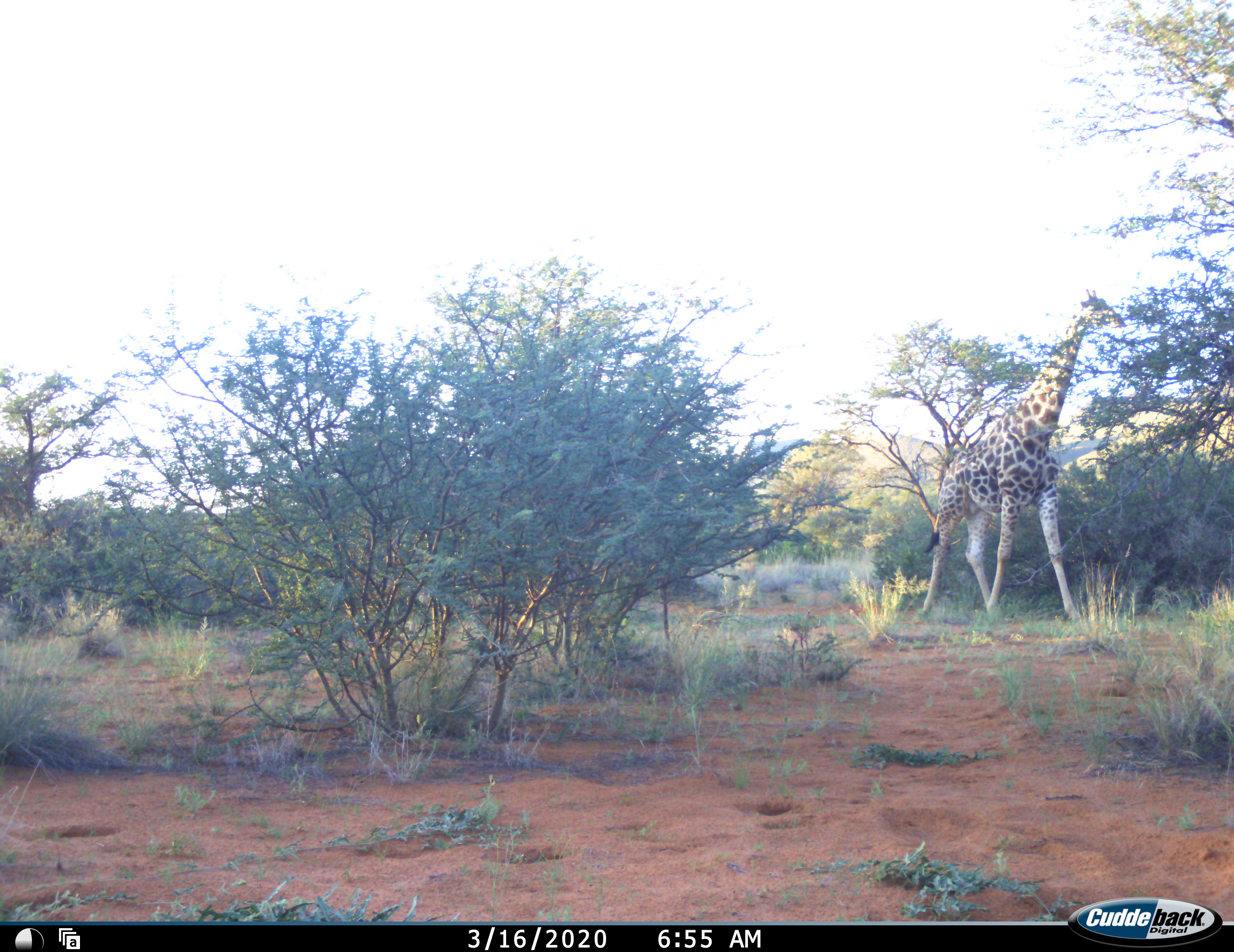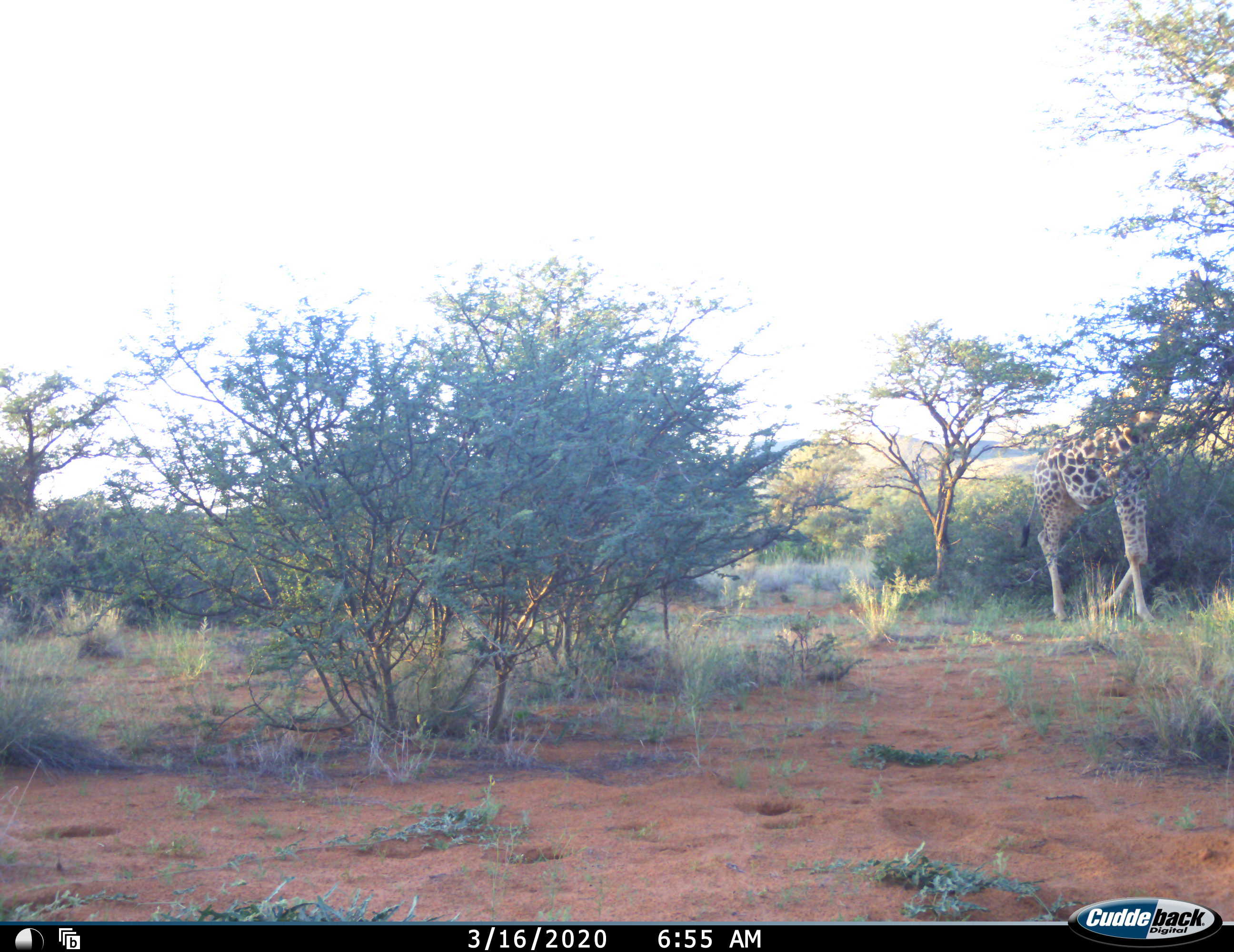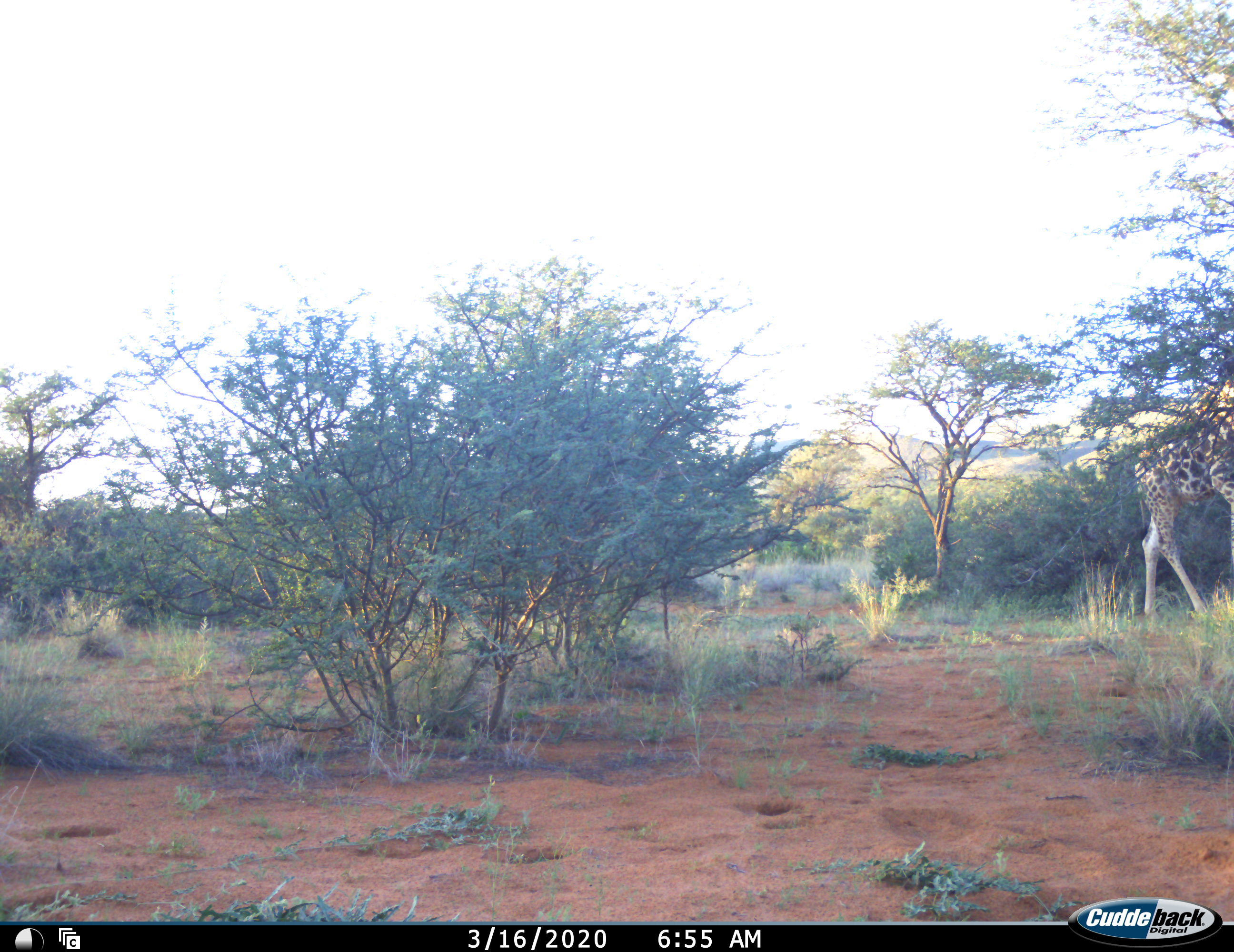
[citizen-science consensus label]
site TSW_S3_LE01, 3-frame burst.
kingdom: Animalia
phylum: Chordata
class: Mammalia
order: Artiodactyla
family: Giraffidae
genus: Giraffa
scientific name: Giraffa camelopardalis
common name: giraffe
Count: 1.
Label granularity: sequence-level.